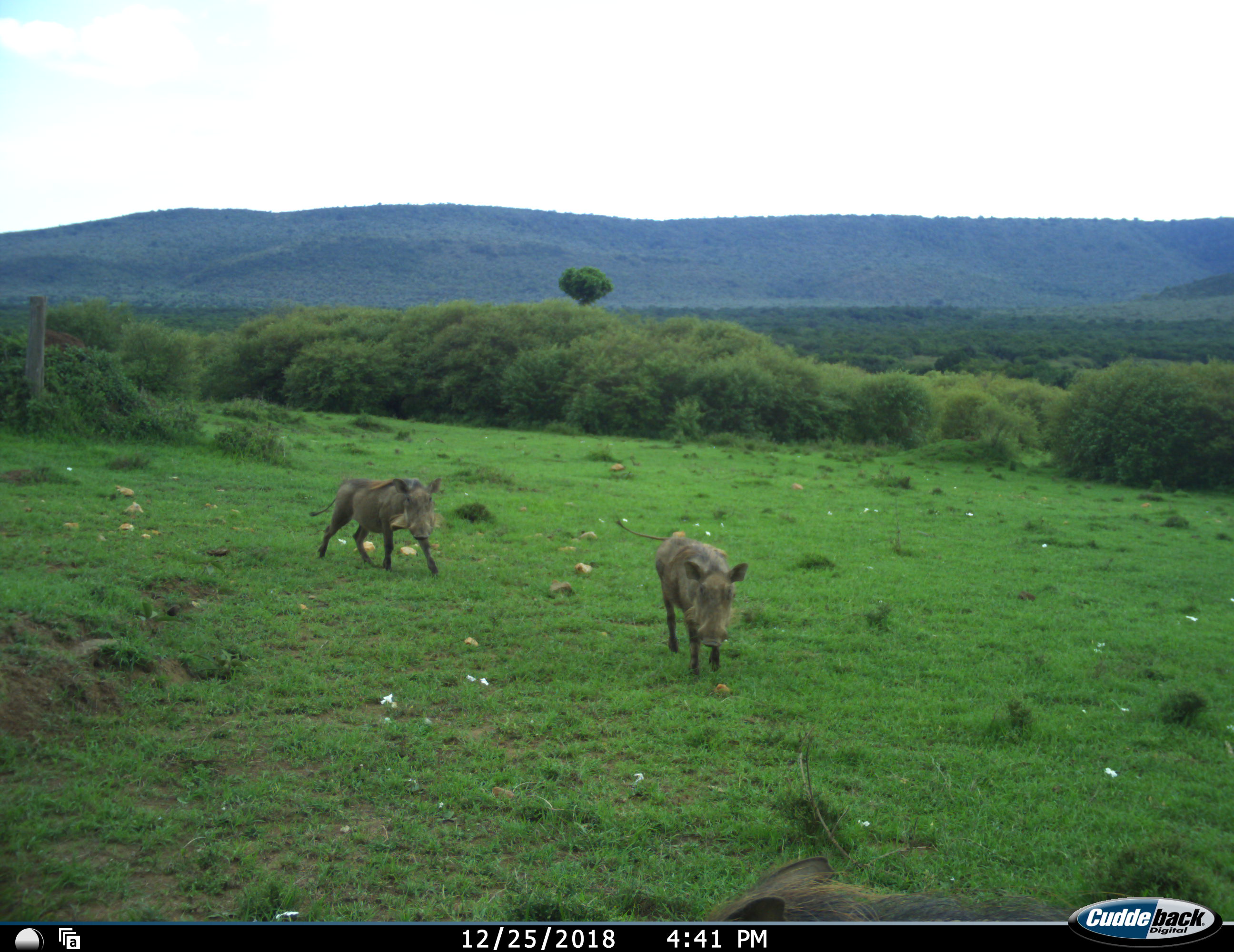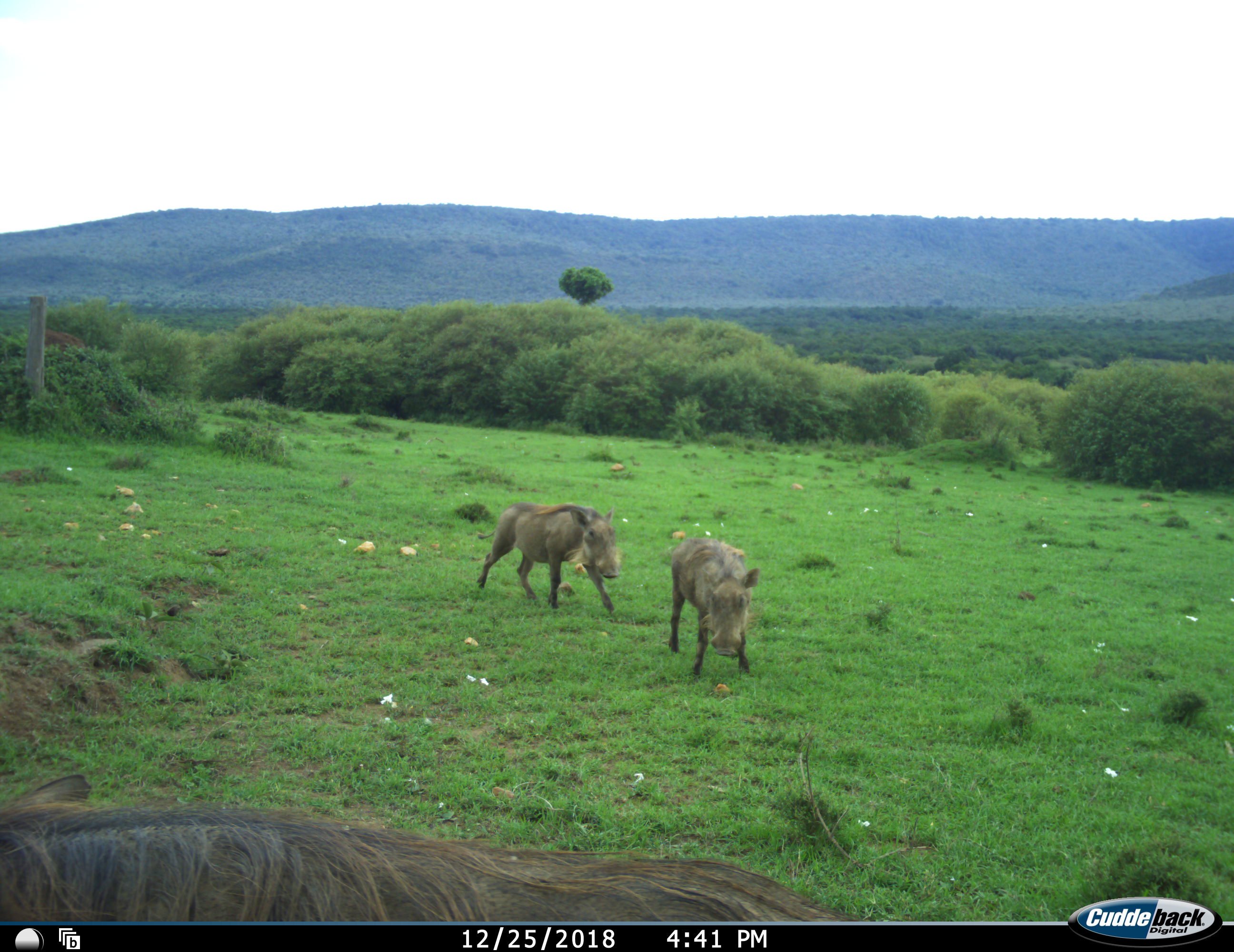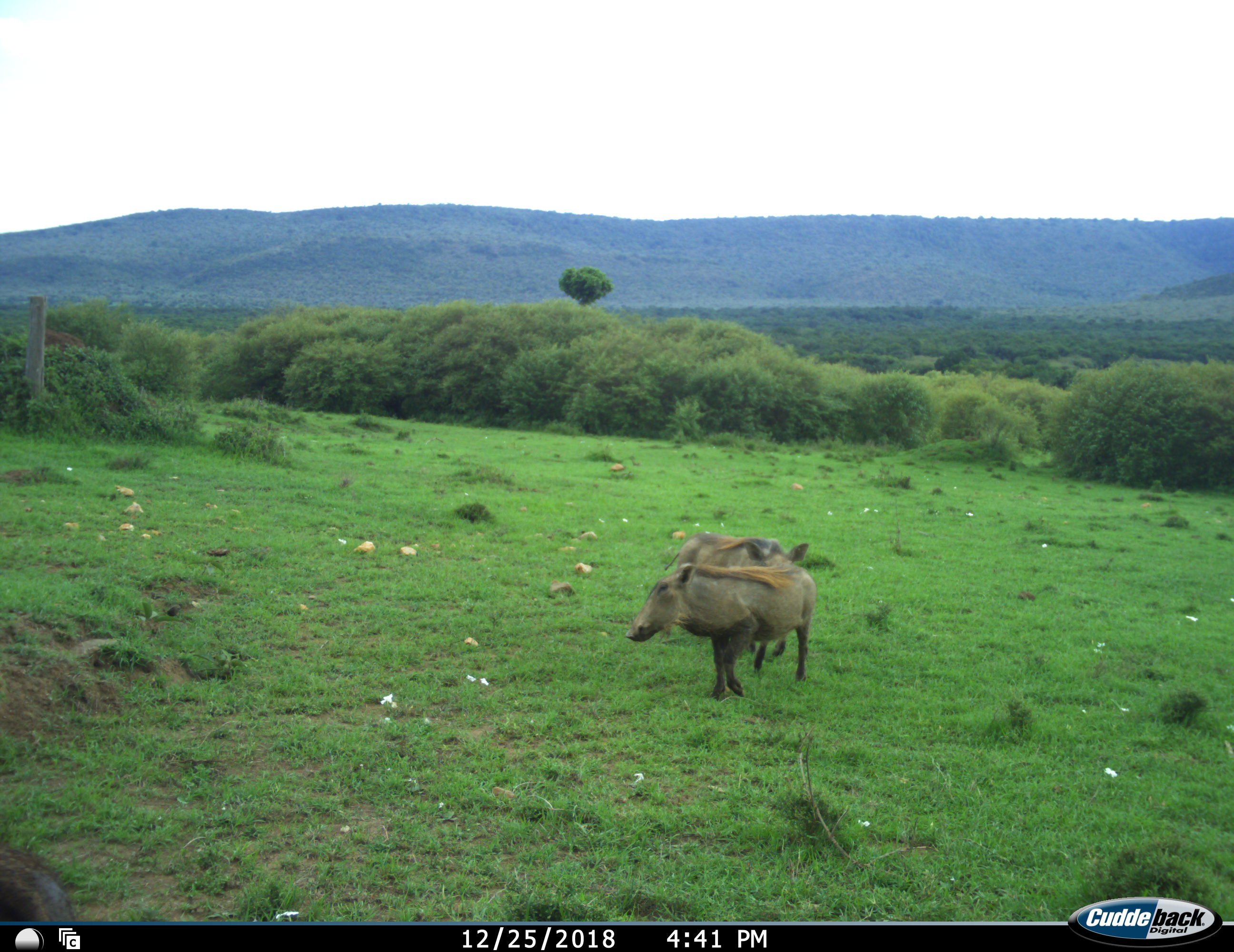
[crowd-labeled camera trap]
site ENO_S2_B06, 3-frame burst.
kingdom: Animalia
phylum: Chordata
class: Mammalia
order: Artiodactyla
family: Suidae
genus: Phacochoerus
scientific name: Phacochoerus africanus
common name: warthog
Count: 3.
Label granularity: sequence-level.